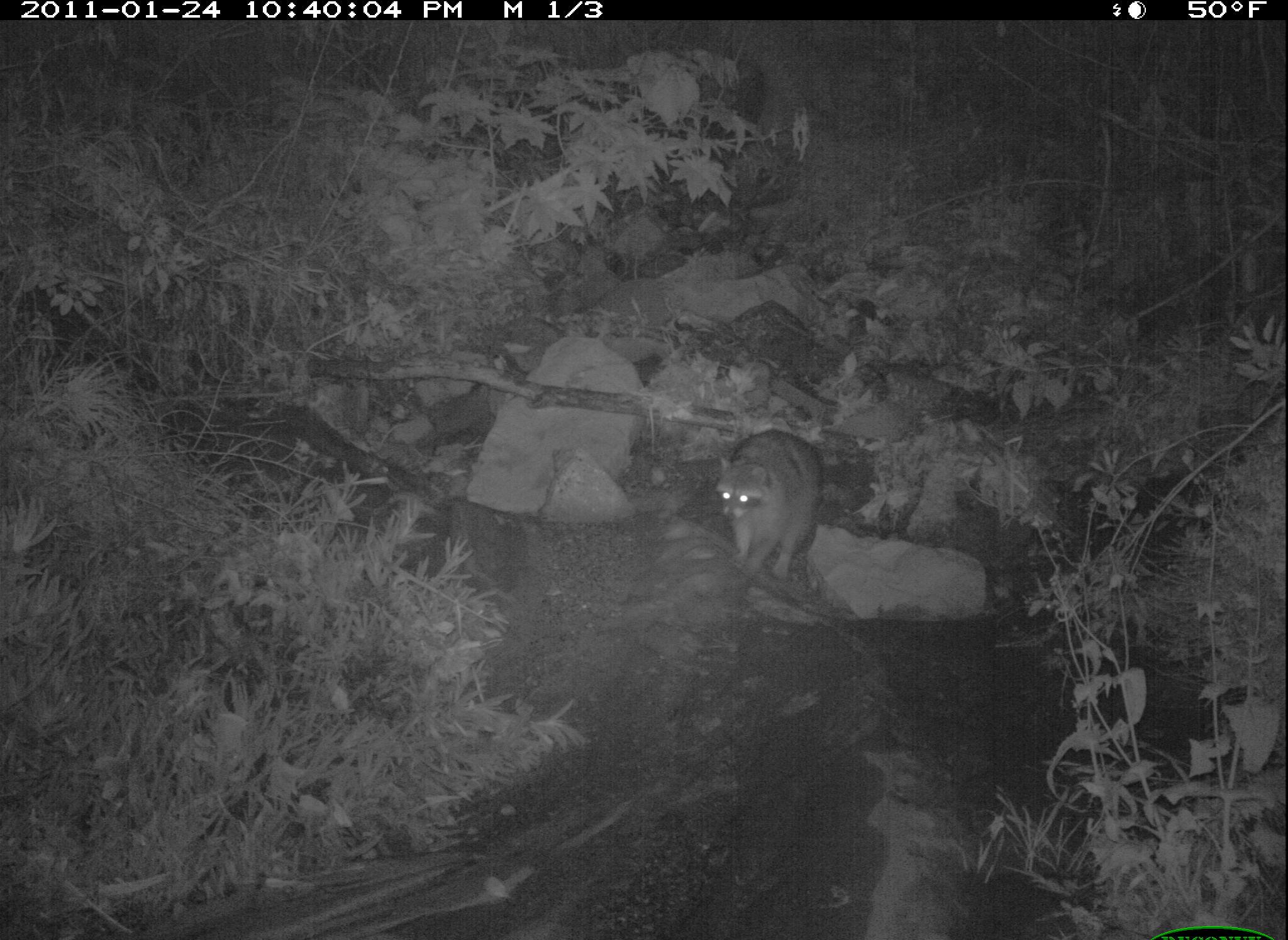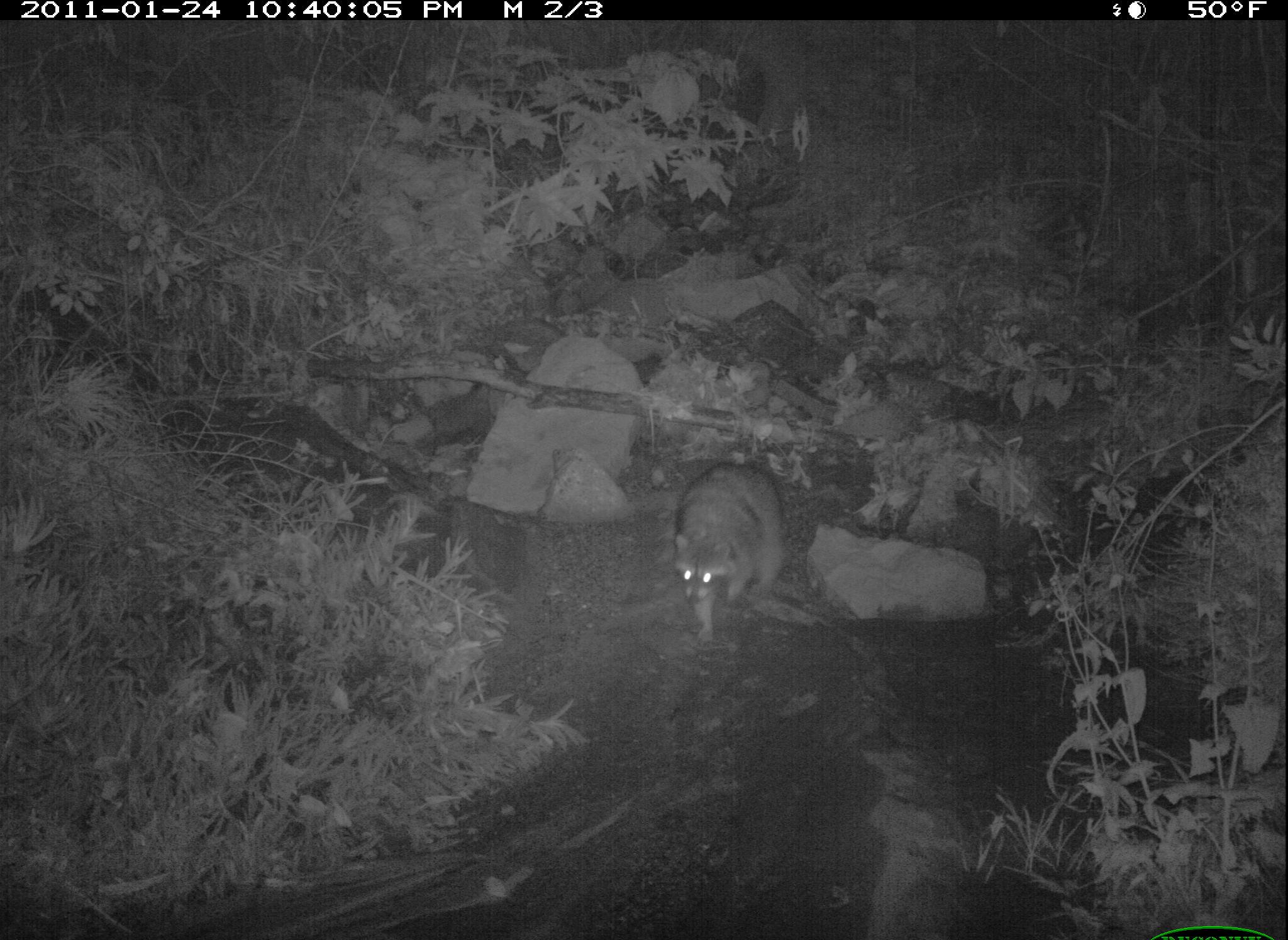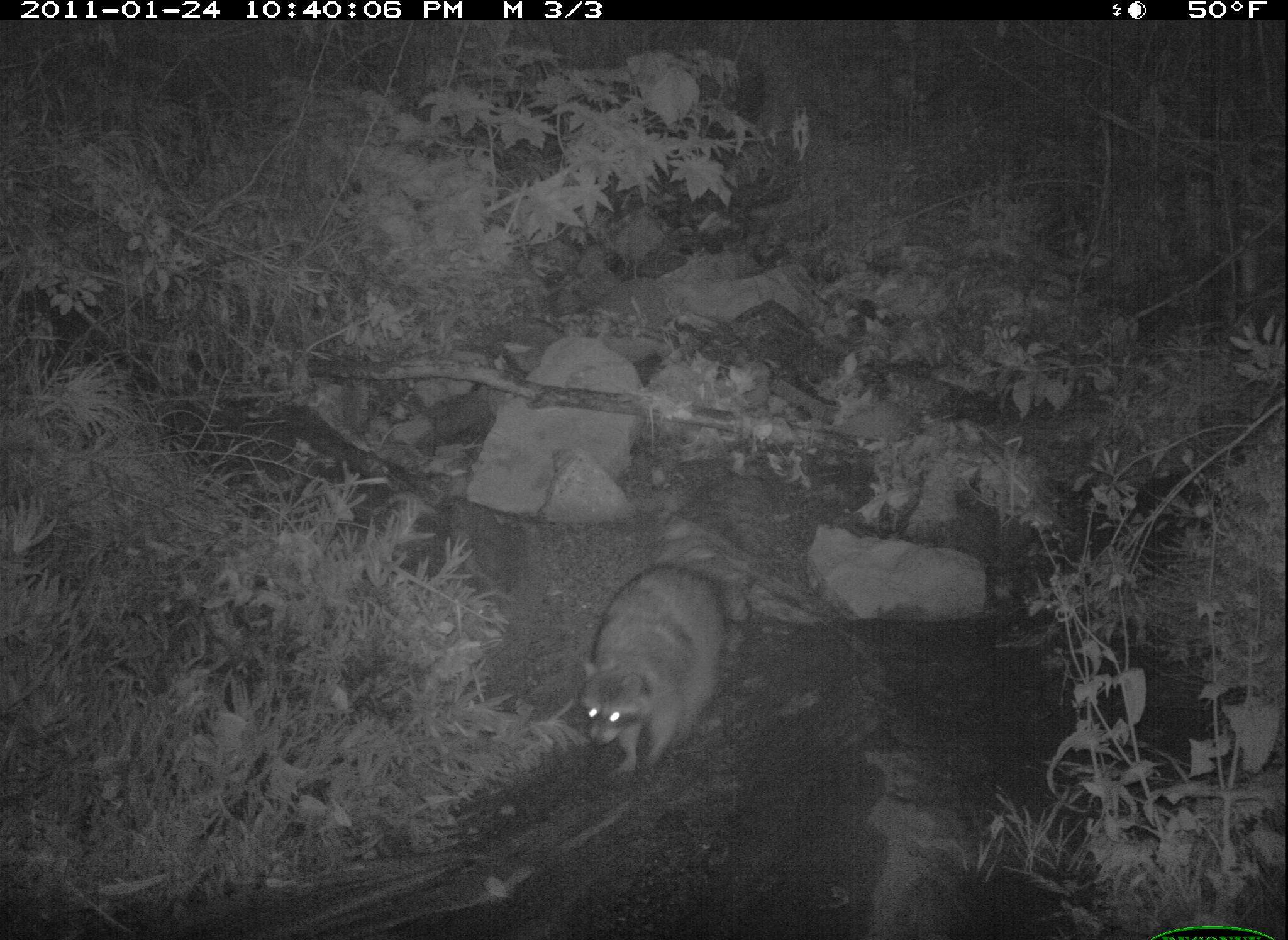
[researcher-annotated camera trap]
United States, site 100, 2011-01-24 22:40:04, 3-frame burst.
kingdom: Animalia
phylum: Chordata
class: Mammalia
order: Carnivora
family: Procyonidae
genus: Procyon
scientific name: Procyon lotor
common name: raccoon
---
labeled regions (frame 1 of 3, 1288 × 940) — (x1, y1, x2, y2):
raccoon: (699, 428, 836, 591)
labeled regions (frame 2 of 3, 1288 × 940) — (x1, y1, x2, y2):
raccoon: (636, 451, 816, 656)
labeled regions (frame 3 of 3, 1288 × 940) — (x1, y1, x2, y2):
raccoon: (567, 557, 731, 775)